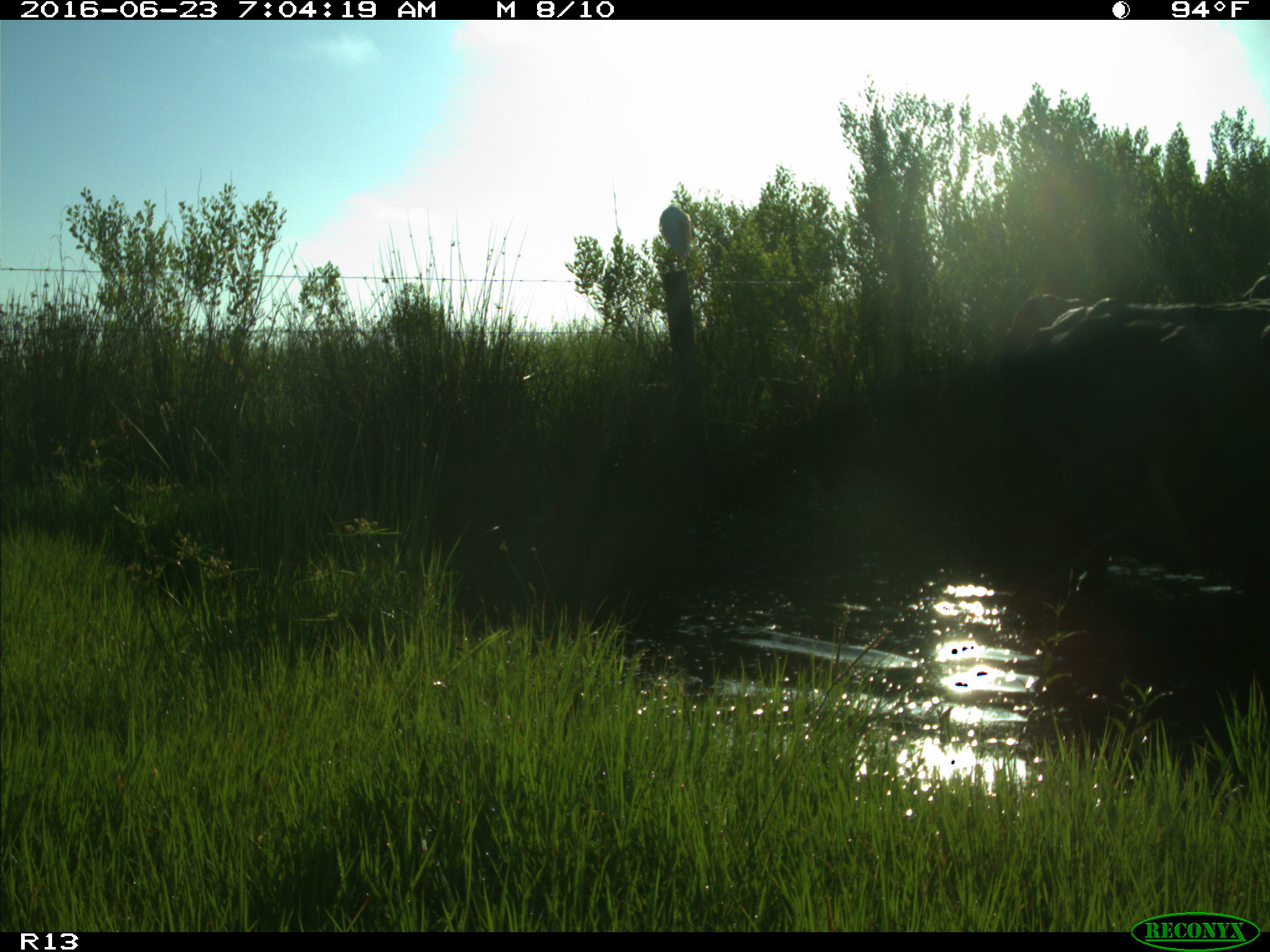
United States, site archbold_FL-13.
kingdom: Animalia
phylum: Chordata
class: Mammalia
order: Artiodactyla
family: Bovidae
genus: Bos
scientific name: Bos taurus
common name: domestic cow